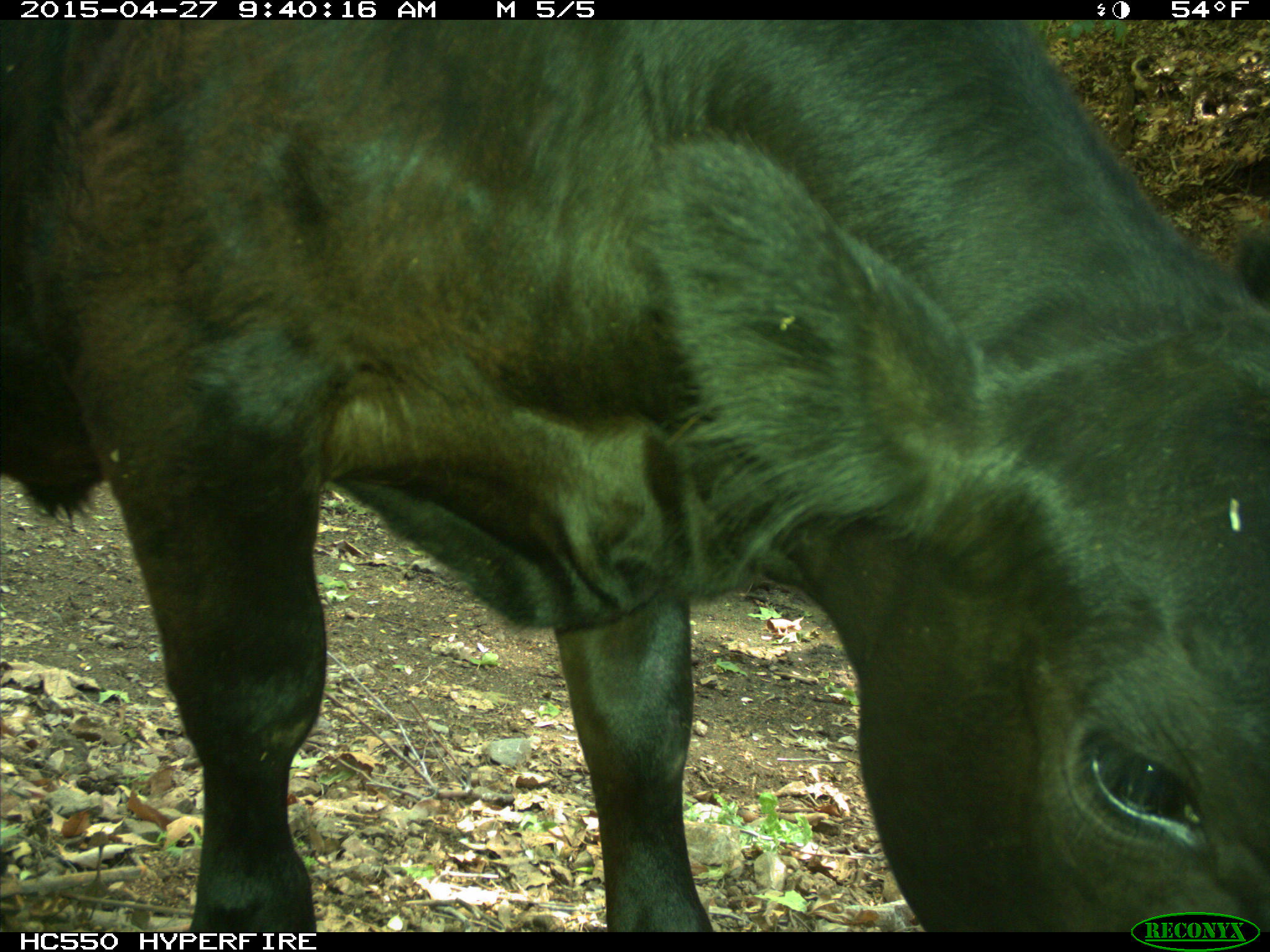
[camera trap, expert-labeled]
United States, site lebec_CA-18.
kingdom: Animalia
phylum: Chordata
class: Mammalia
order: Artiodactyla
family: Bovidae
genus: Bos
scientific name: Bos taurus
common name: domestic cow